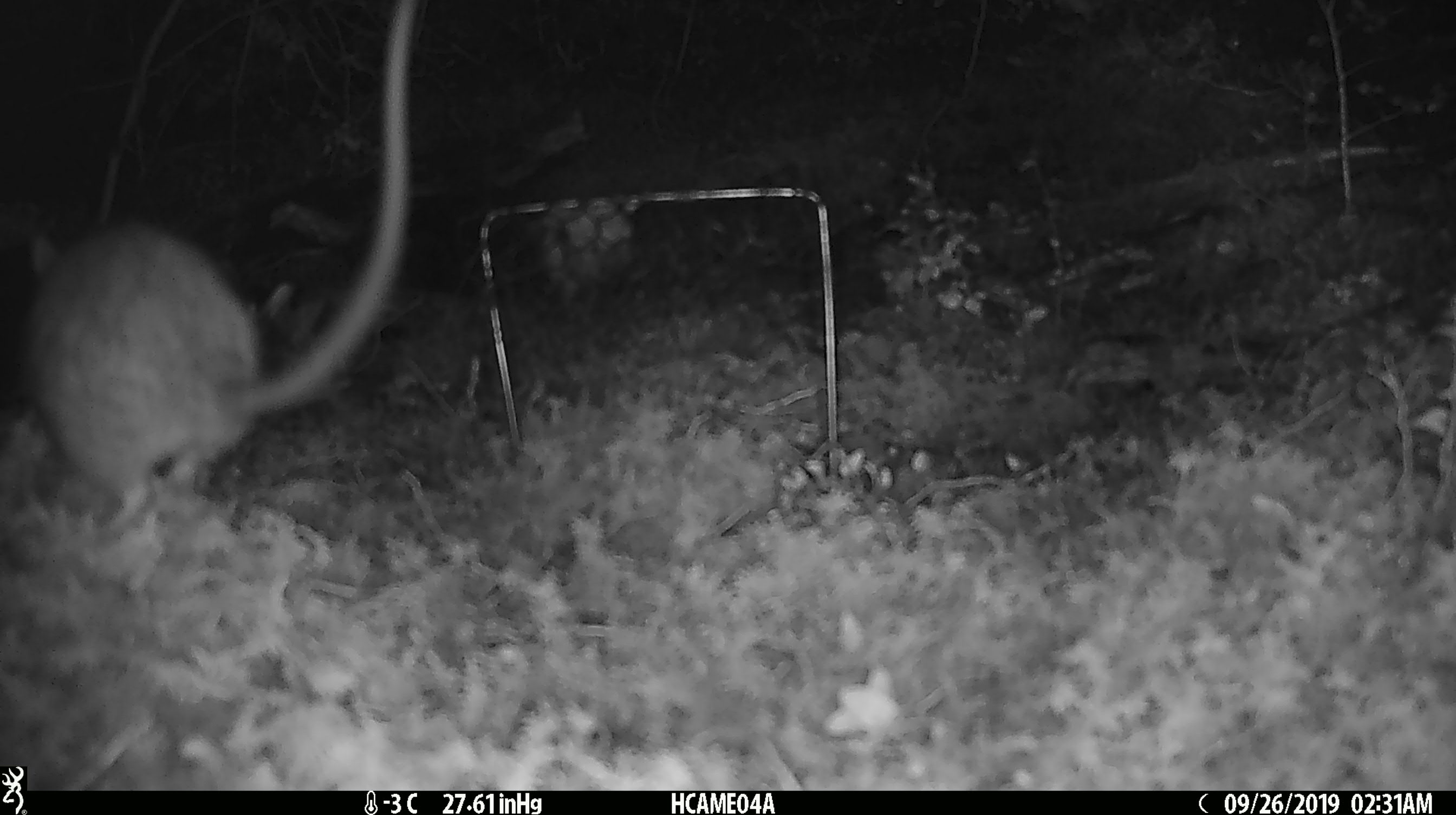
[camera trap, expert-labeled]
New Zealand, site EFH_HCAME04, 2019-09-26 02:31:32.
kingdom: Animalia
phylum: Chordata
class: Mammalia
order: Rodentia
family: Muridae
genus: Rattus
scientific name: Rattus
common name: rat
Rat (Rattus).